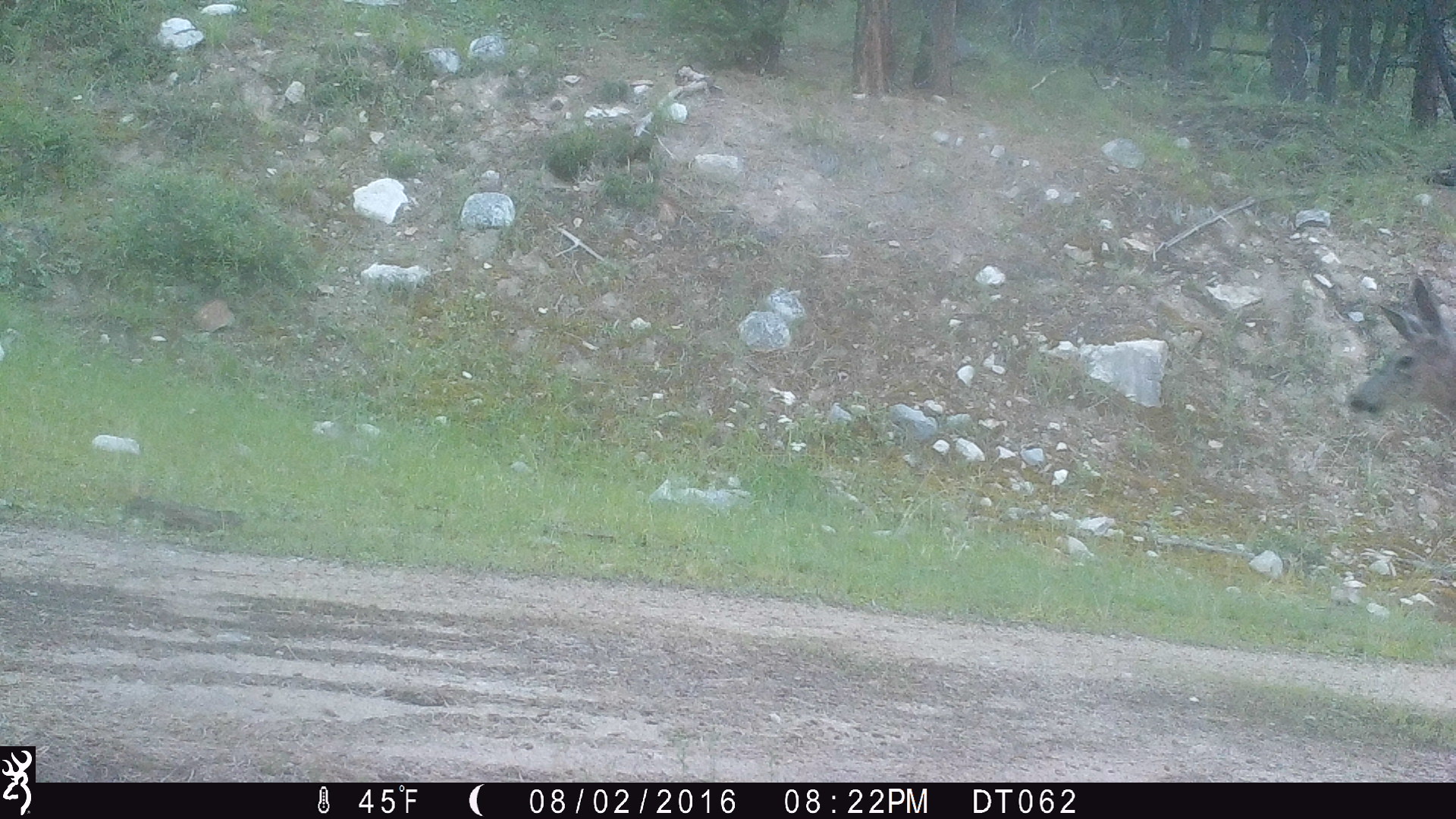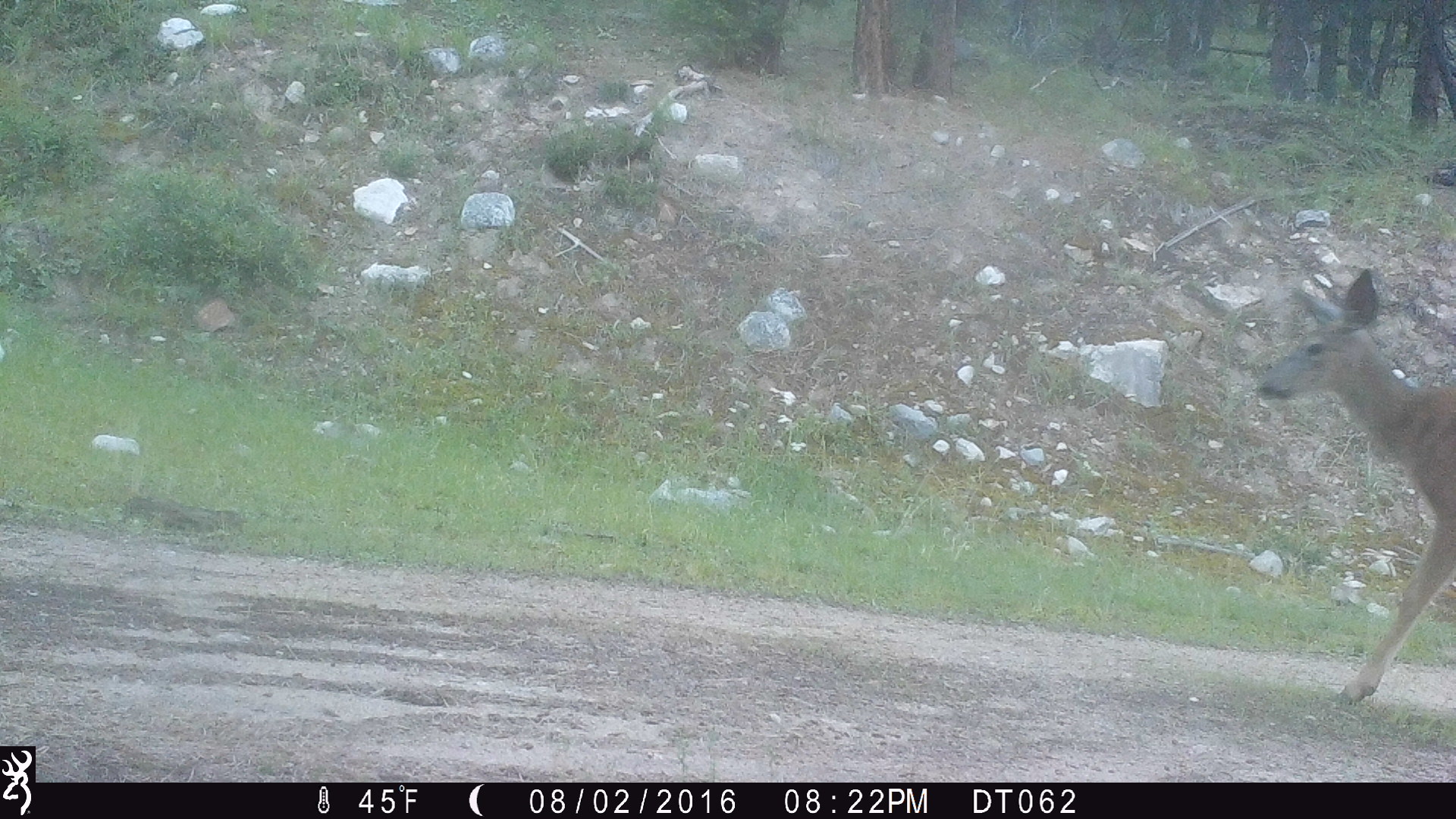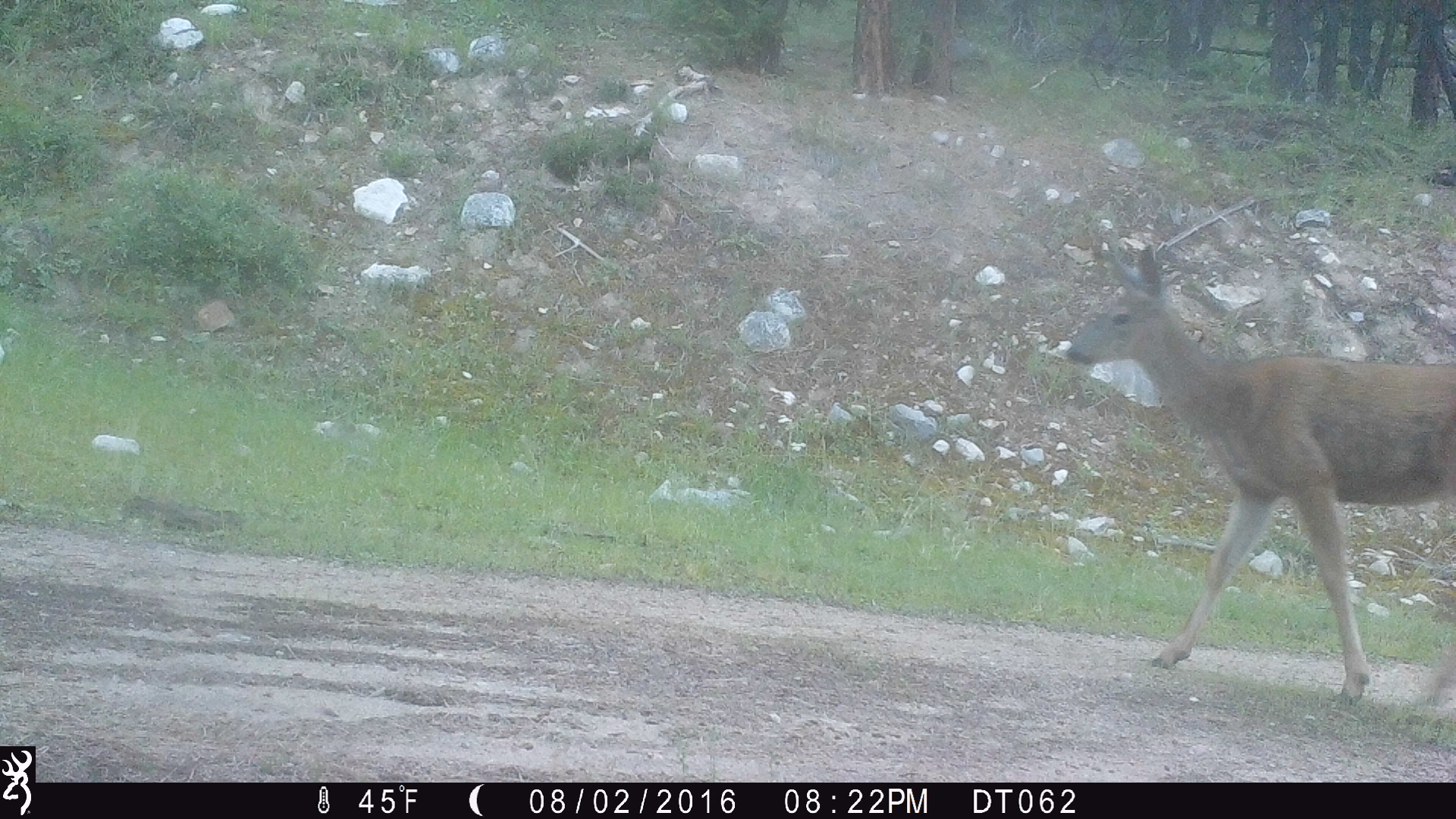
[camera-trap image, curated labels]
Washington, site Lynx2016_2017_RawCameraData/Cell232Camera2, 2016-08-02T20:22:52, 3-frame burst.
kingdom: Animalia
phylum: Chordata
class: Mammalia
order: Artiodactyla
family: Cervidae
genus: Odocoileus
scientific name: Odocoileus hemionus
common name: mule deer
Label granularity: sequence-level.